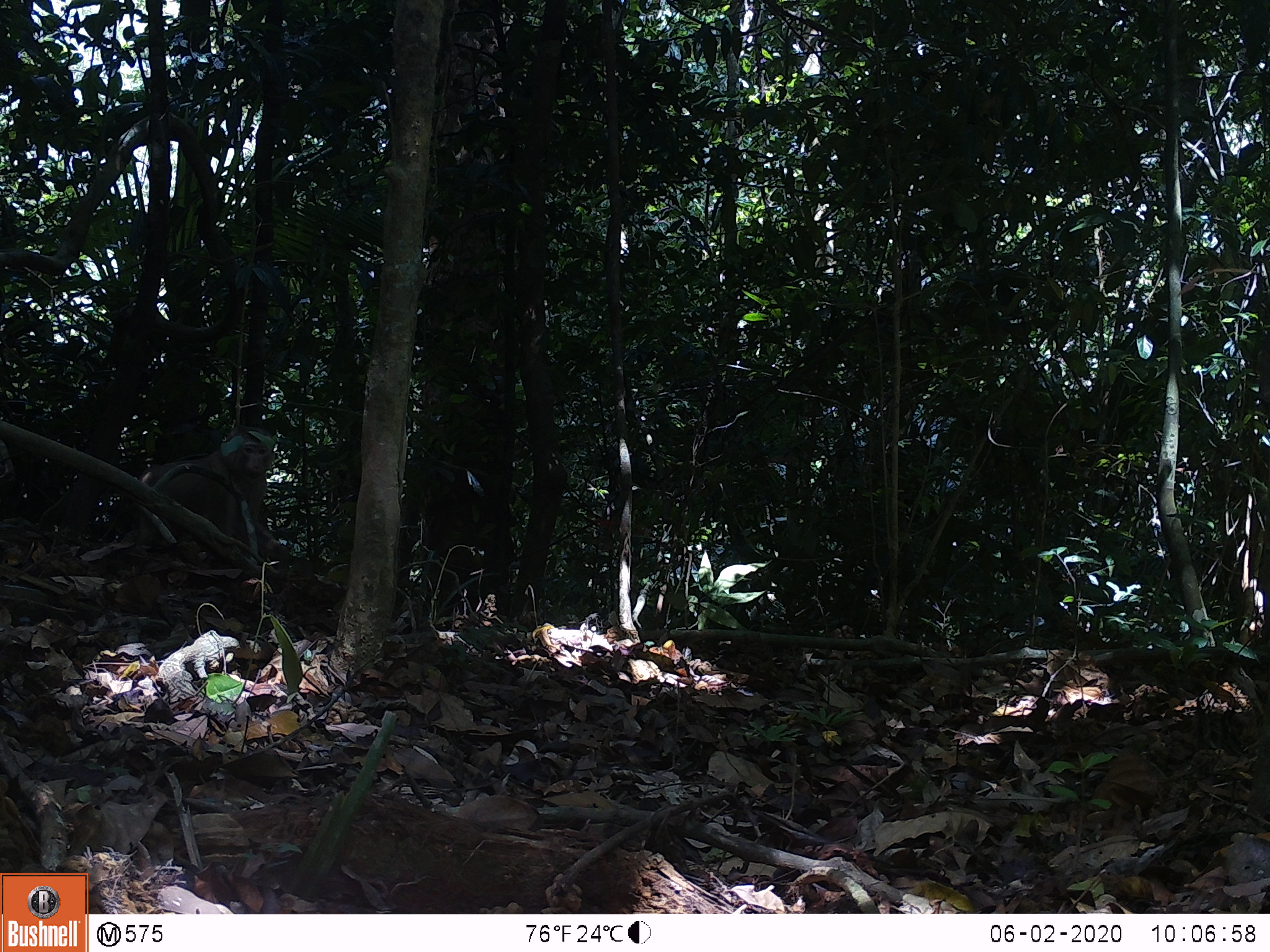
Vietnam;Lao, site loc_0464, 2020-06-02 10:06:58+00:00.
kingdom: Animalia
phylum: Chordata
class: Mammalia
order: Primates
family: Cercopithecidae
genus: Macaca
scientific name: Macaca nemestrina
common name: pig-tailed macaque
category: pig tailed macaque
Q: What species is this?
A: Pig tailed macaque (pig-tailed macaque) (Macaca nemestrina).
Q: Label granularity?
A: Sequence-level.